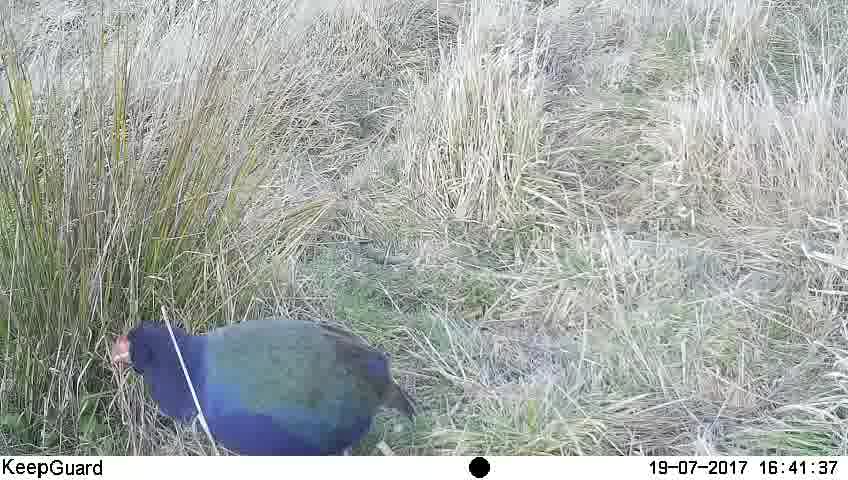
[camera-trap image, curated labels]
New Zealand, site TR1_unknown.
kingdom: Animalia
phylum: Chordata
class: Aves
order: Gruiformes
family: Rallidae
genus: Porphyrio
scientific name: Porphyrio mantelli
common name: takahe